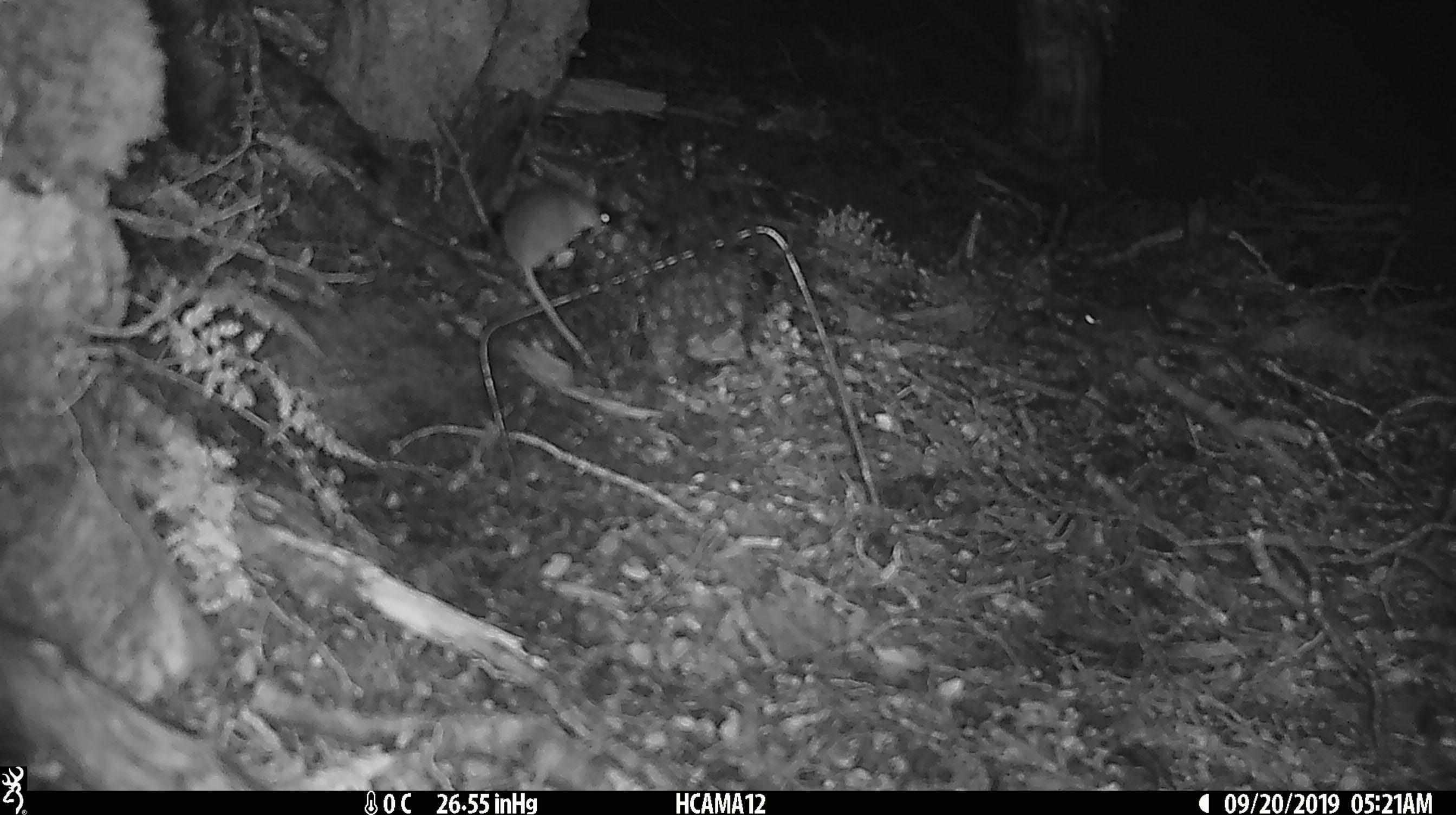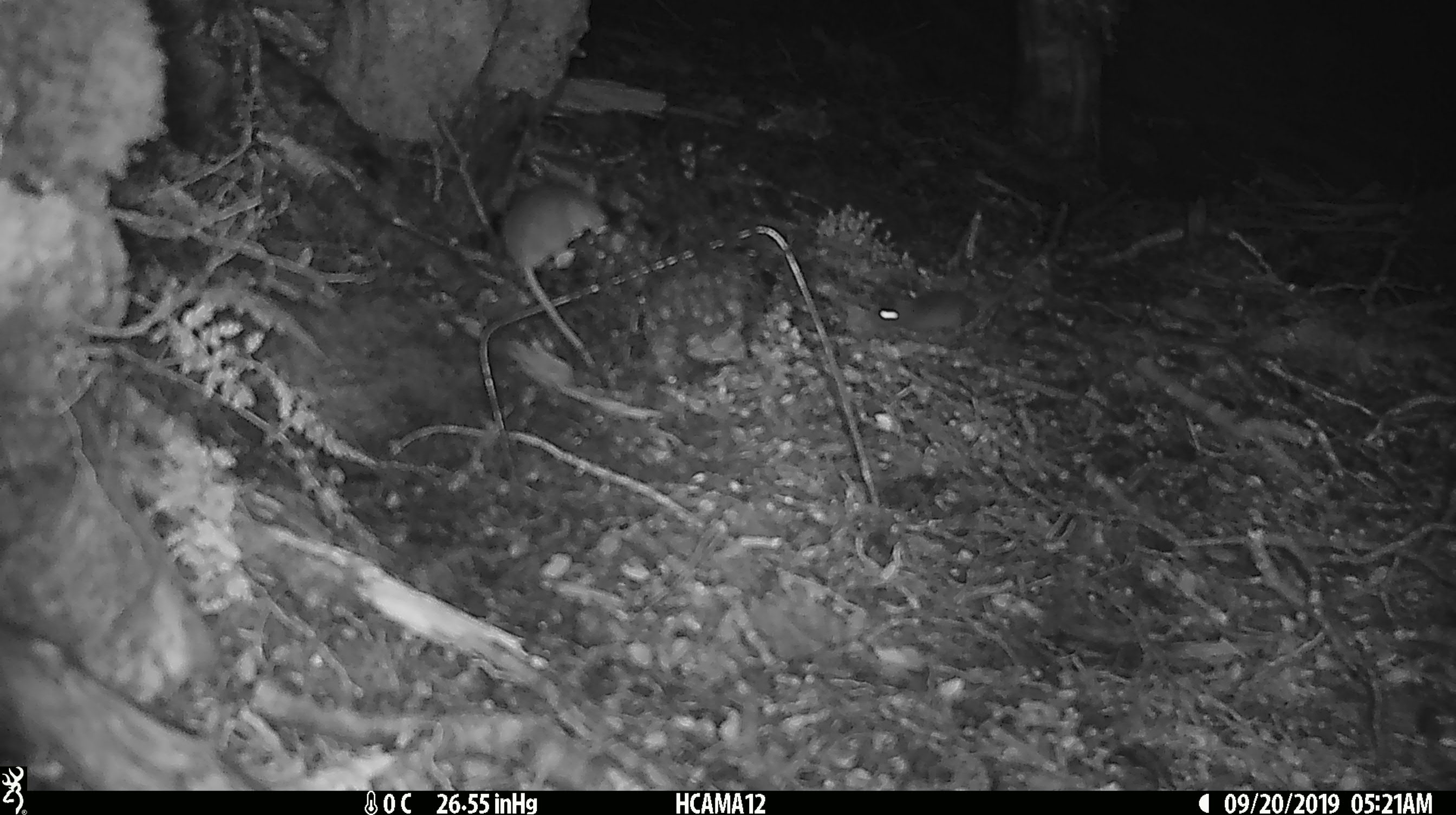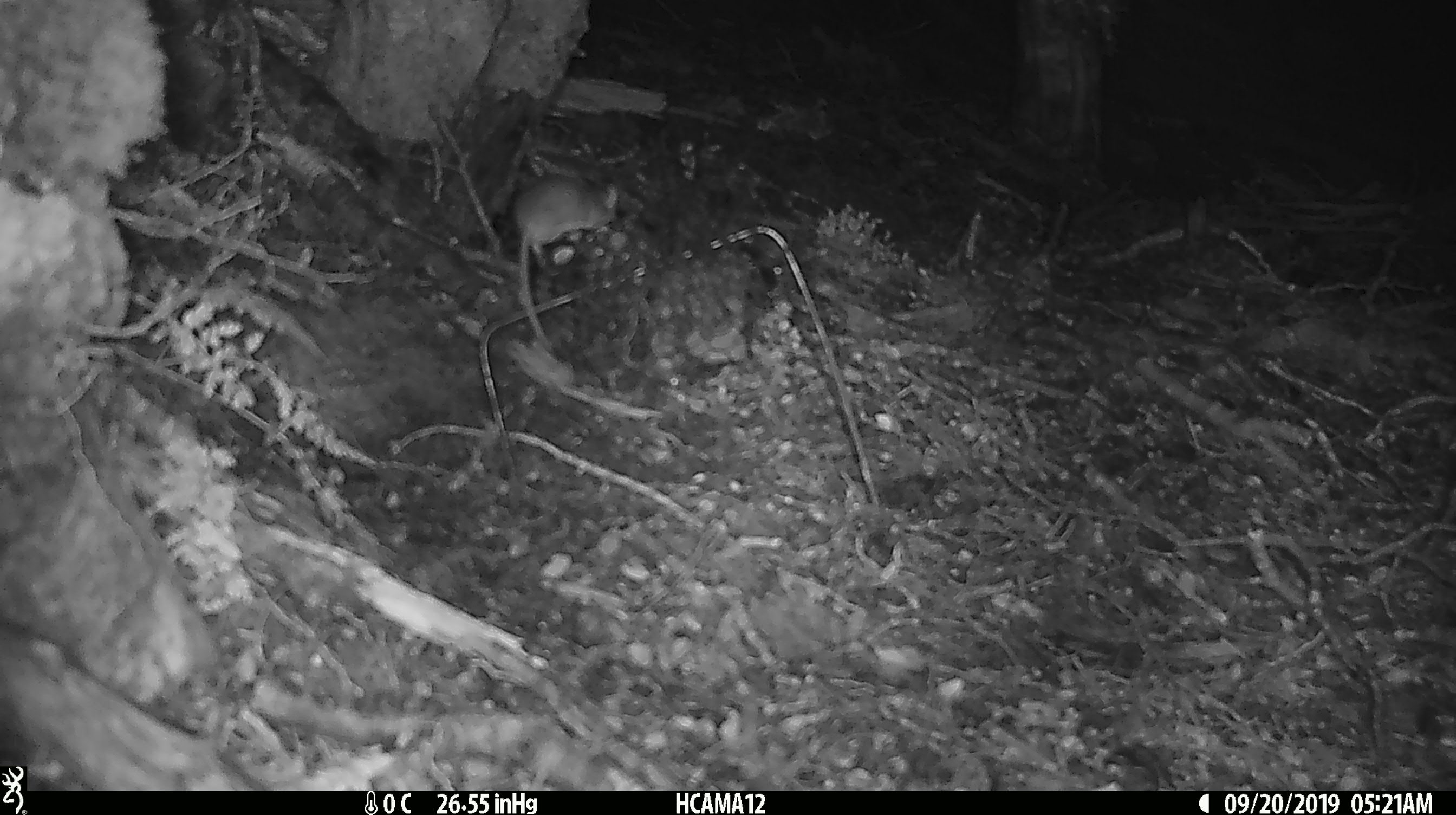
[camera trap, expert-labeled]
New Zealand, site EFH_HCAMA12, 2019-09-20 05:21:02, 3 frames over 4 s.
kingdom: Animalia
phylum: Chordata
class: Mammalia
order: Rodentia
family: Muridae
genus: Mus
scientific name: Mus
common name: mouse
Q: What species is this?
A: Mouse (Mus).